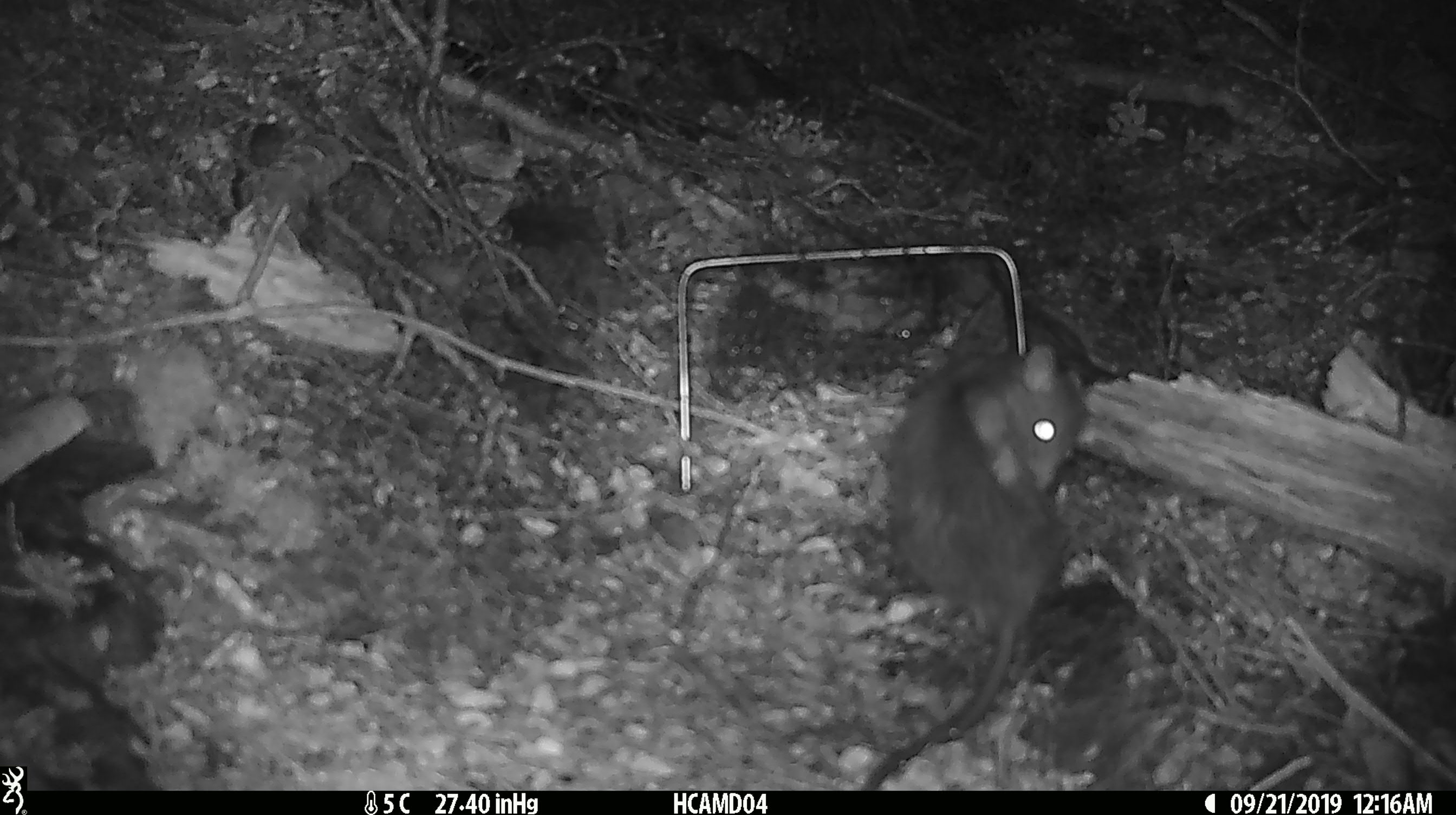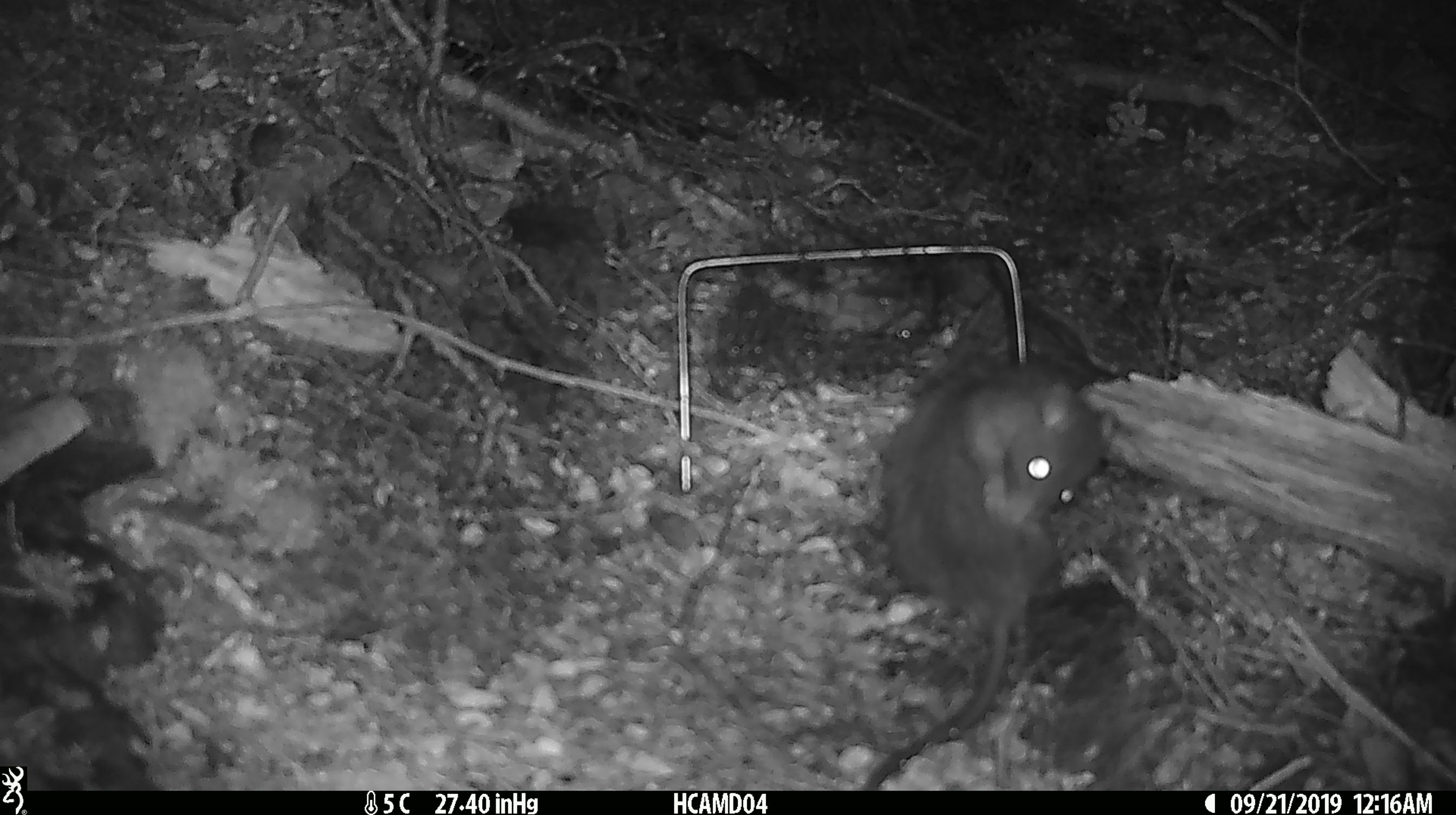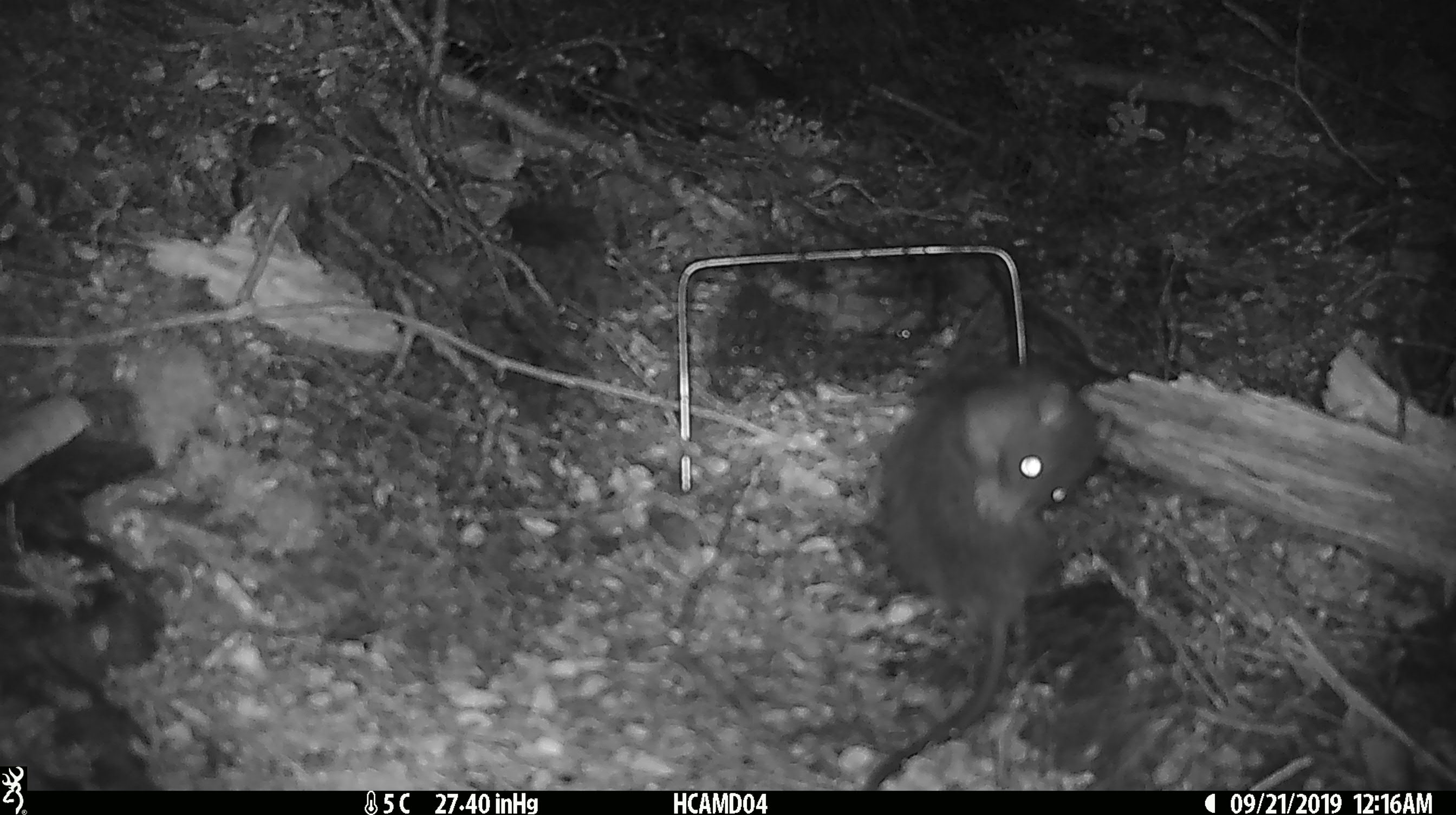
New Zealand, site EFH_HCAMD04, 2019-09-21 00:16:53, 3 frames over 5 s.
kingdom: Animalia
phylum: Chordata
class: Mammalia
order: Rodentia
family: Muridae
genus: Rattus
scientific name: Rattus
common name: rat